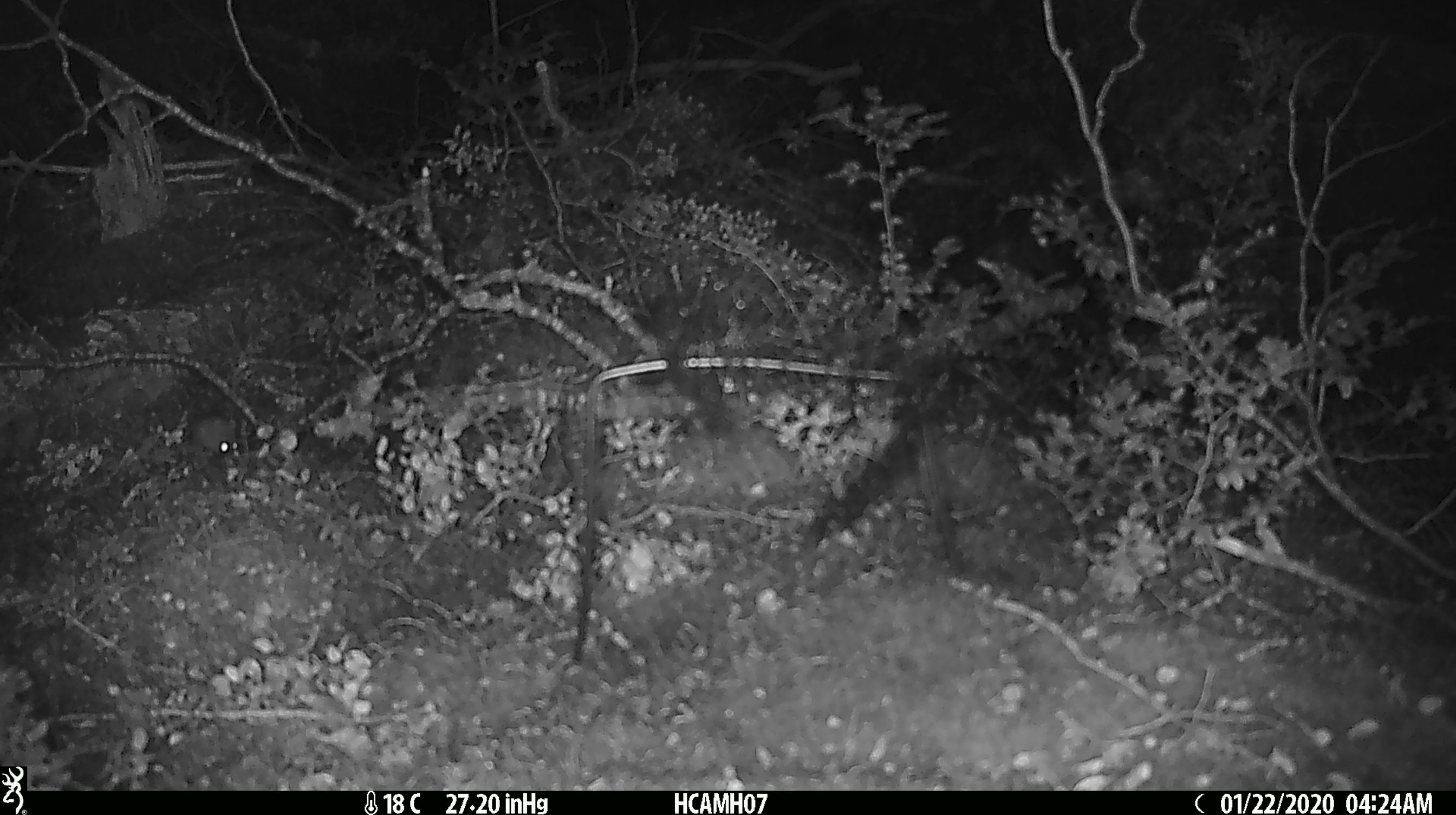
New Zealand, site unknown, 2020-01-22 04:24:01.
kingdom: Animalia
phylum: Chordata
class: Mammalia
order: Rodentia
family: Muridae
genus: Mus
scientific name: Mus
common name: mouse